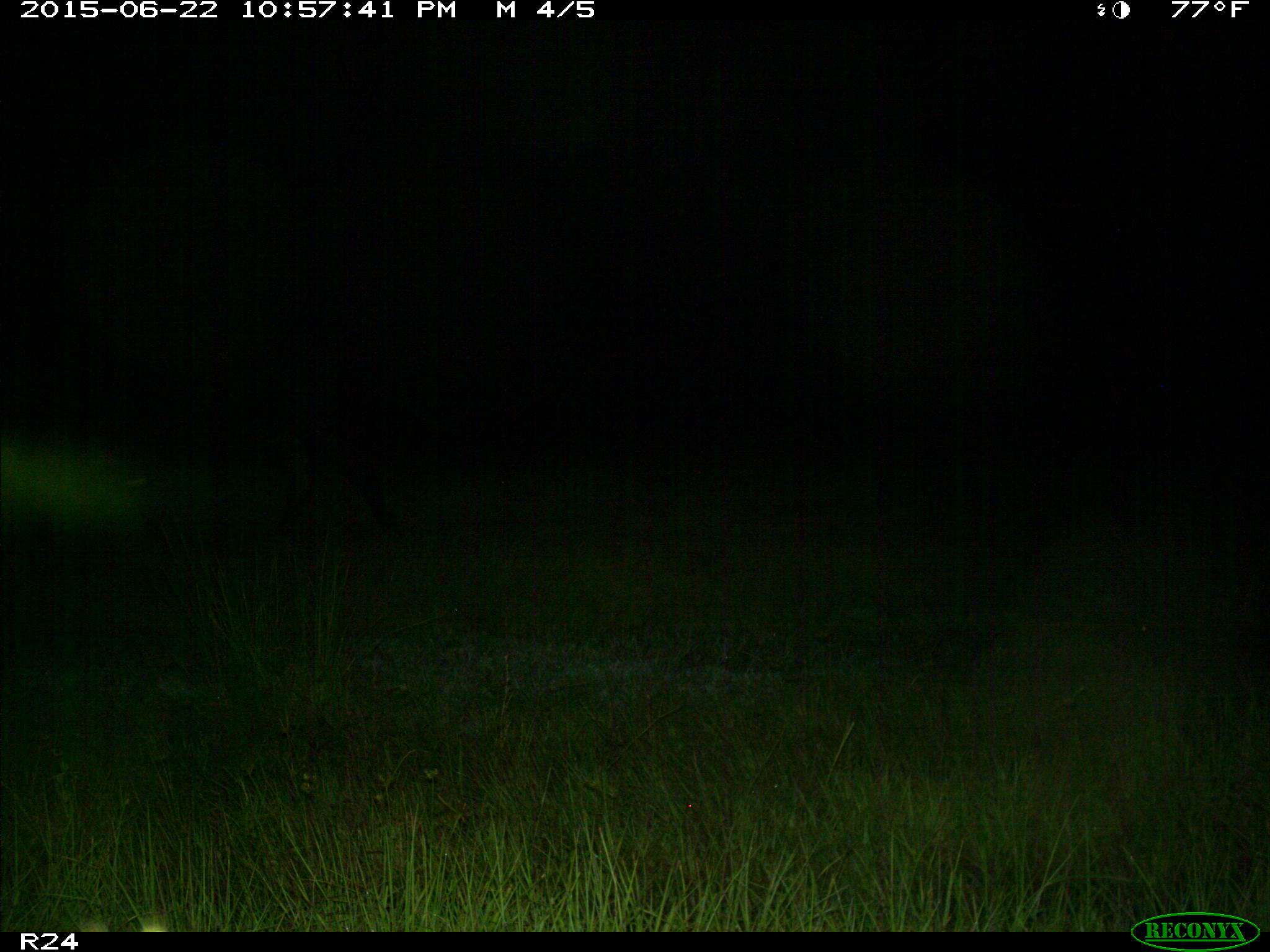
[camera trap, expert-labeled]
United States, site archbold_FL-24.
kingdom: Animalia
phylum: Chordata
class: Mammalia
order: Artiodactyla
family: Bovidae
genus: Bos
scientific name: Bos taurus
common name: domestic cow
Bos taurus (domestic cow).